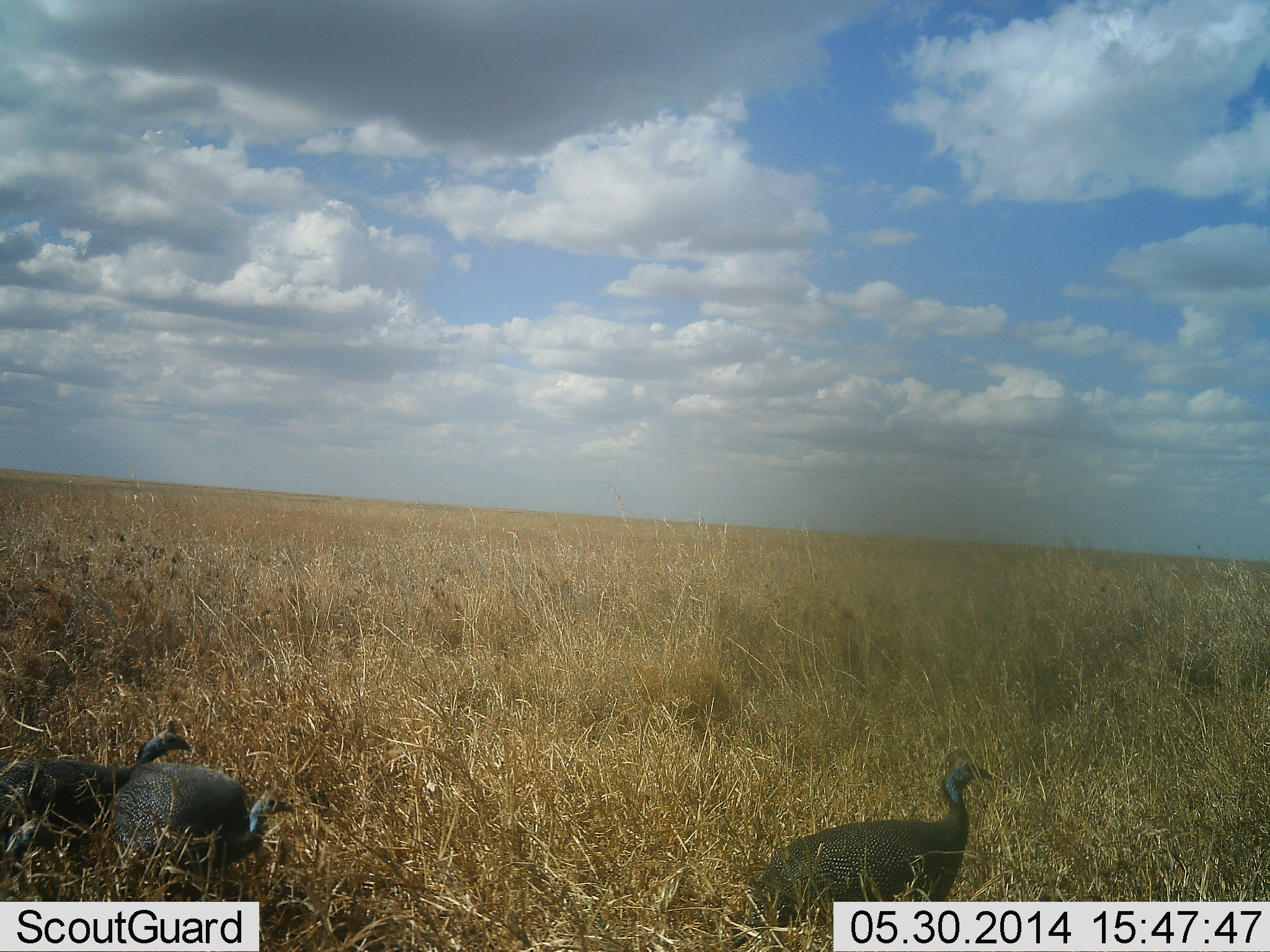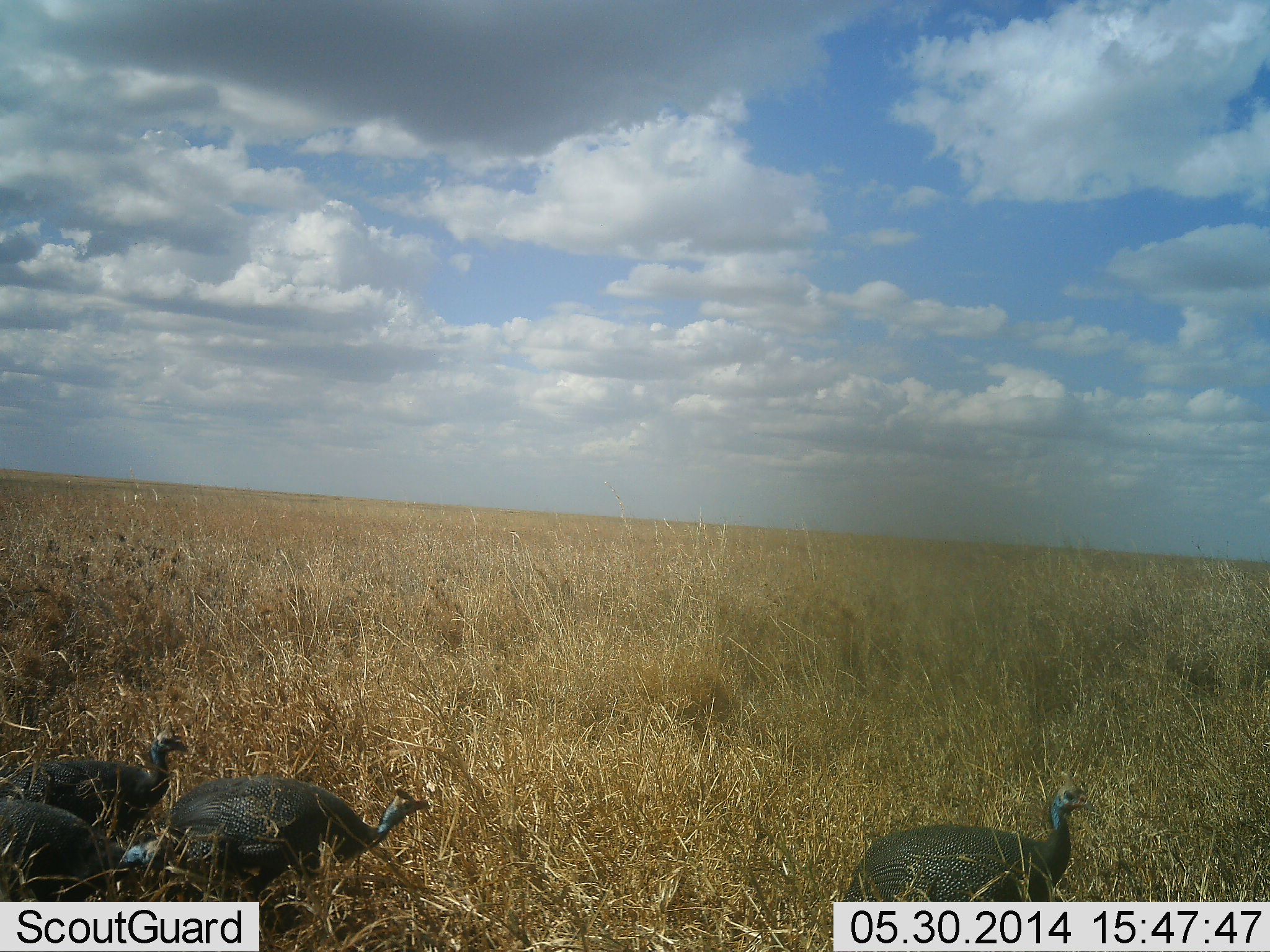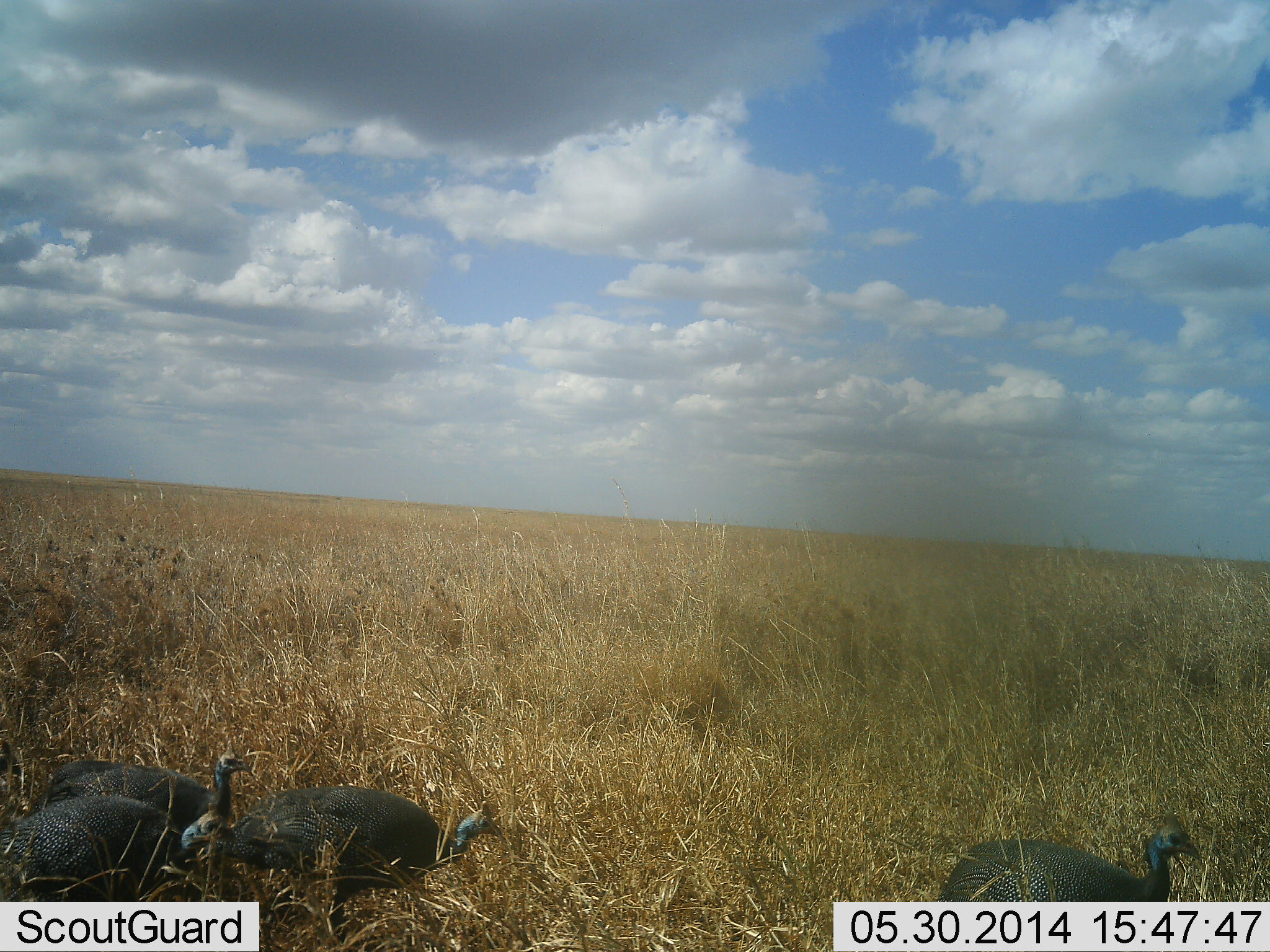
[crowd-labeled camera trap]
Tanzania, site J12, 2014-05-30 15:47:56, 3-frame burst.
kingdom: Animalia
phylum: Chordata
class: Aves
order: Galliformes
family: Numididae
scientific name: Numididae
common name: guinea fowl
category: guineafowl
Guineafowl (guinea fowl) (Numididae), count 4. Behavior (volunteer vote fractions): standing 7%, resting 0%, moving 93%, interacting 3%. Young present (vote fraction): 0%. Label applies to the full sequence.